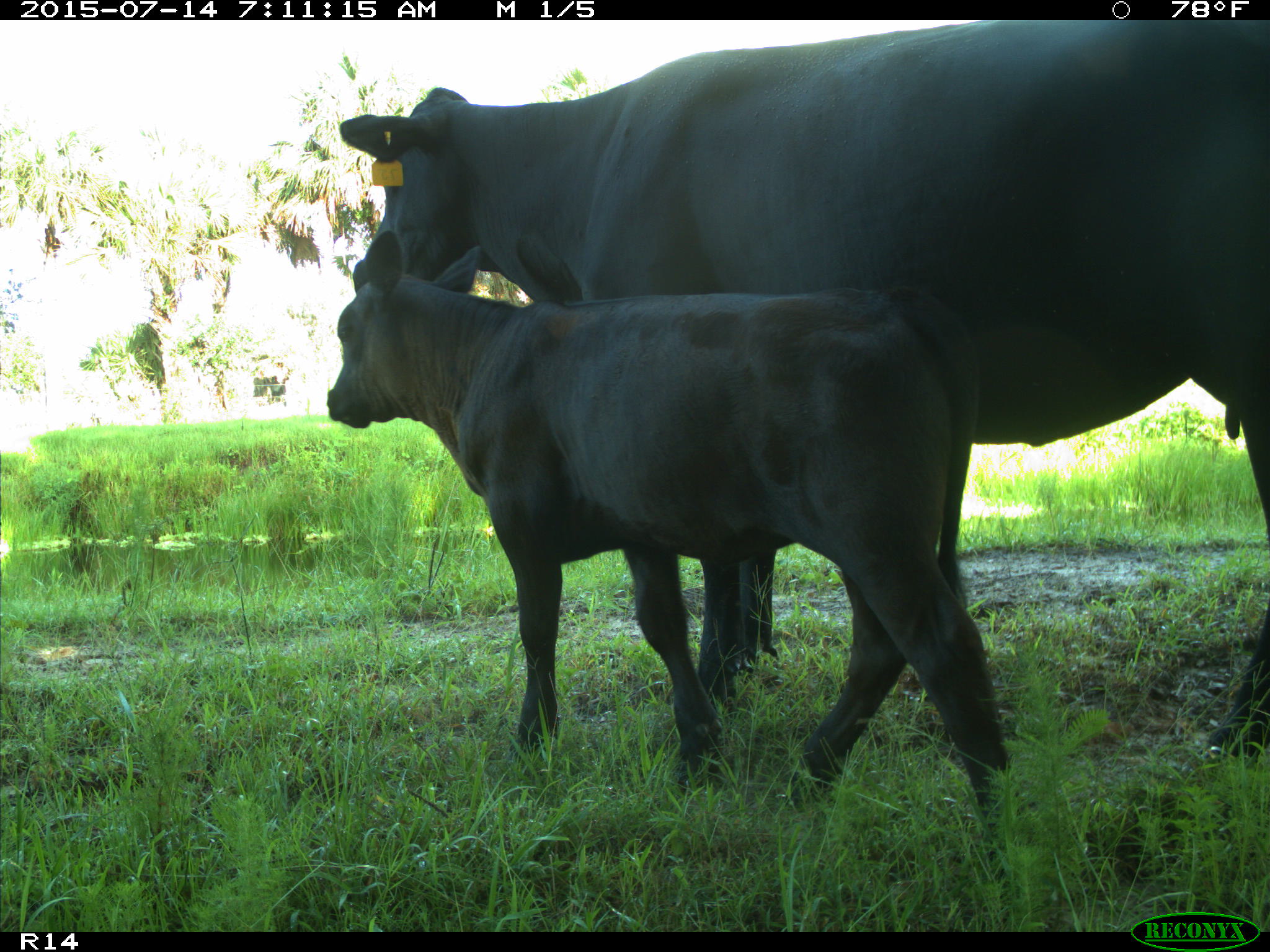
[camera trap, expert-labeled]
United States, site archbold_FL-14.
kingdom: Animalia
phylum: Chordata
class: Mammalia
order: Artiodactyla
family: Bovidae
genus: Bos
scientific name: Bos taurus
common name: domestic cow